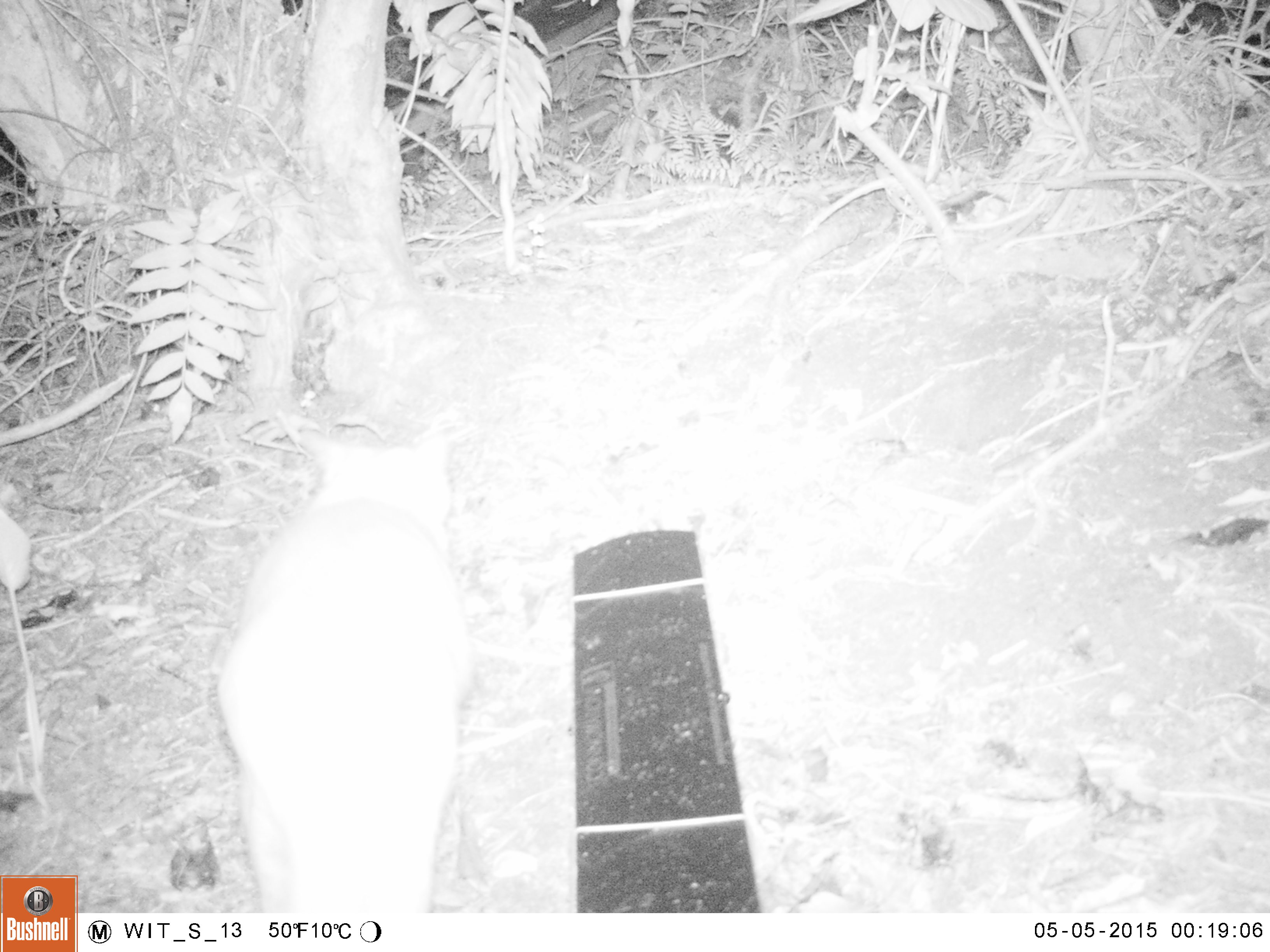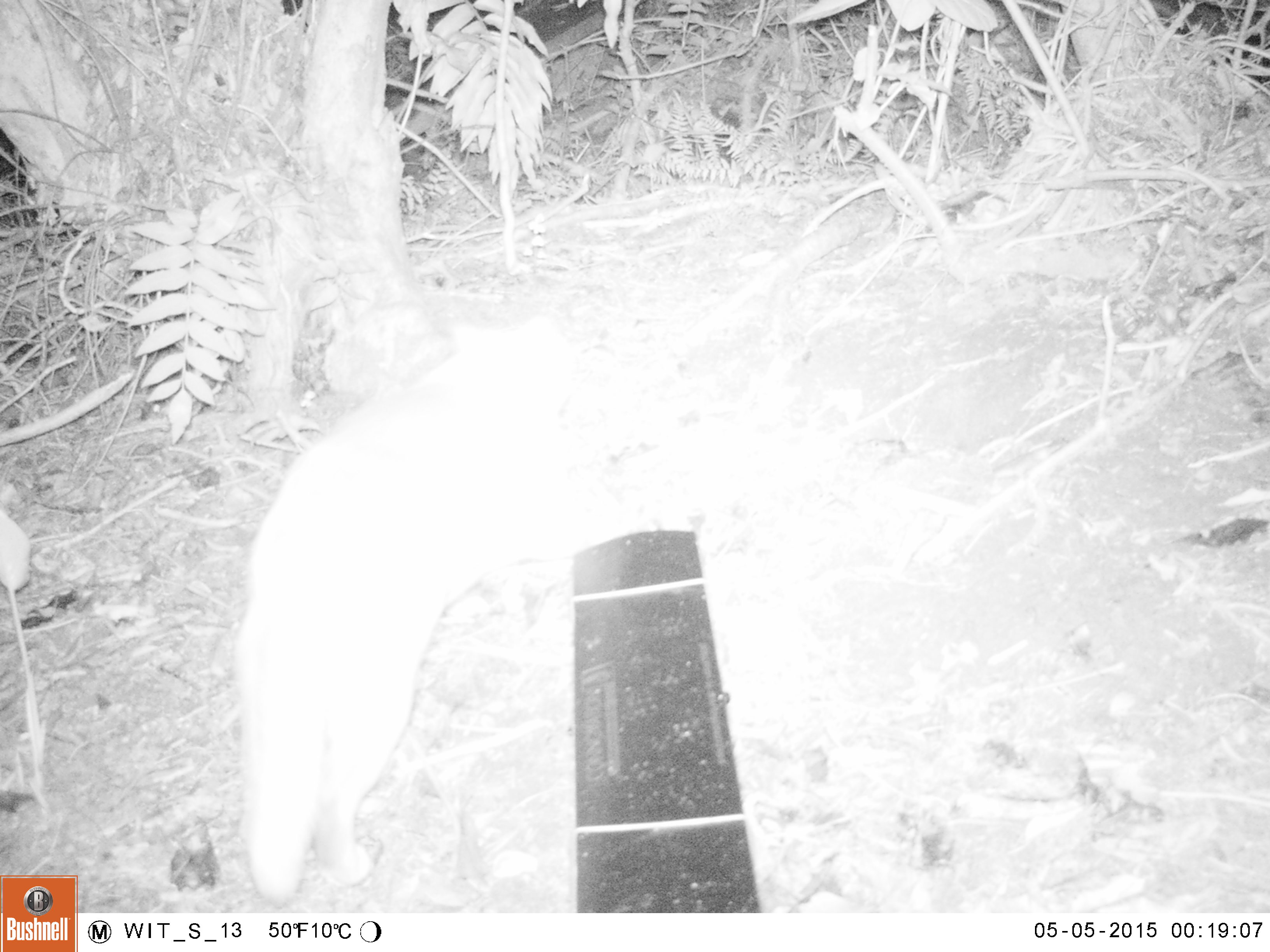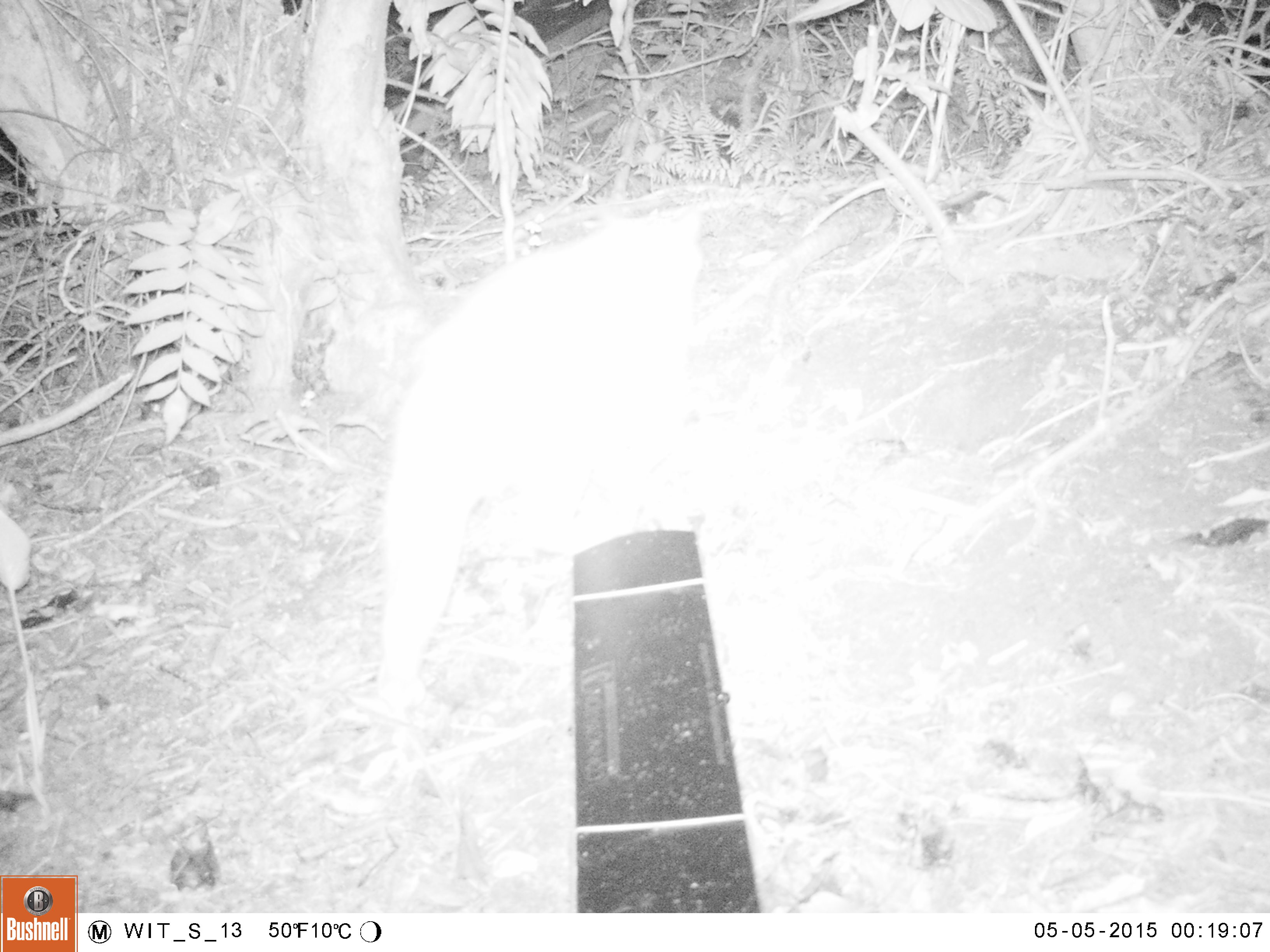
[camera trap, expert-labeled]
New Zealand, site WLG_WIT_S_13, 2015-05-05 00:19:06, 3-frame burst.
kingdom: Animalia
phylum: Chordata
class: Mammalia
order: Carnivora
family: Felidae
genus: Felis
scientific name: Felis catus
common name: domestic cat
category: cat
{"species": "cat (domestic cat) (Felis catus)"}